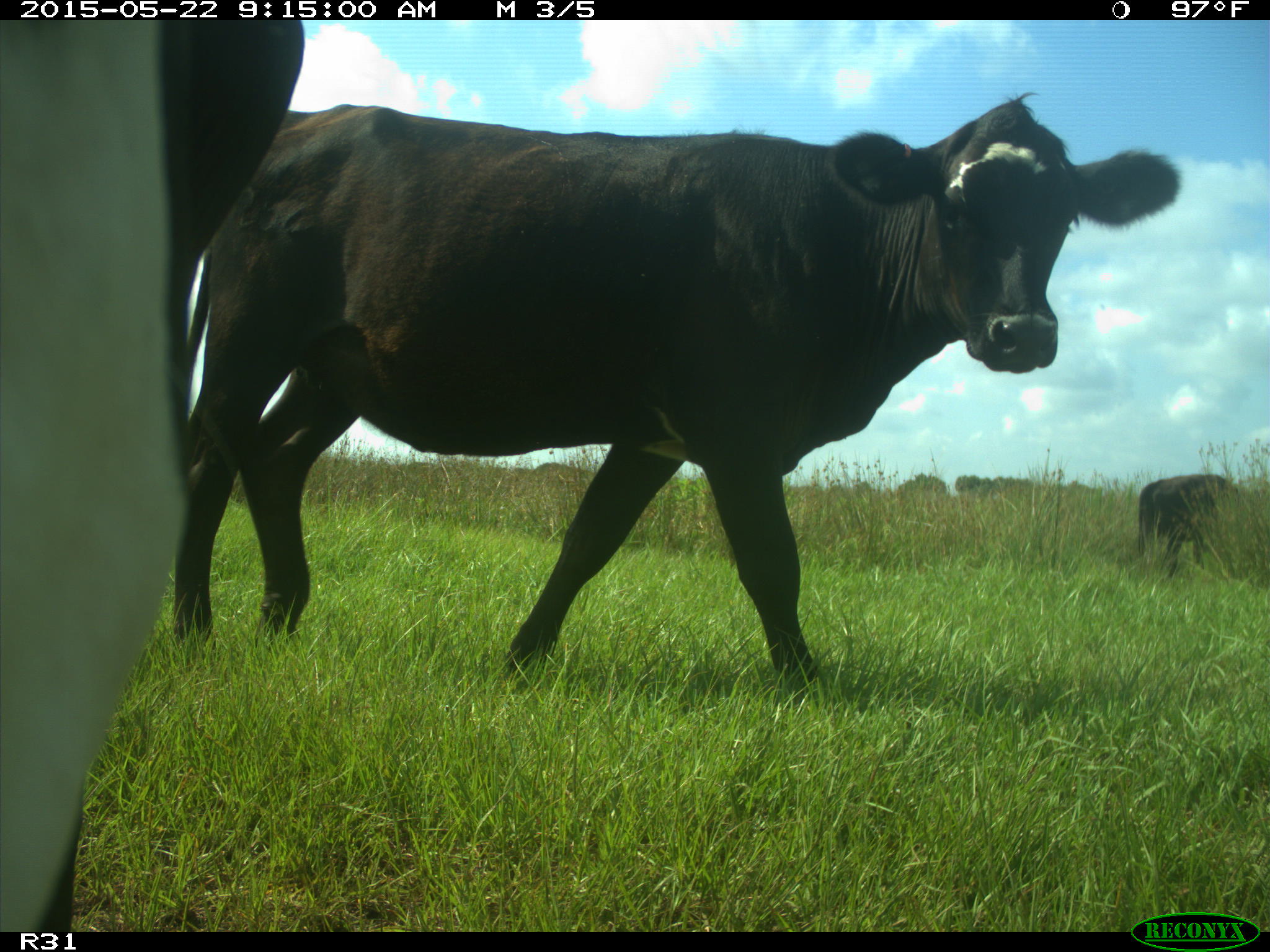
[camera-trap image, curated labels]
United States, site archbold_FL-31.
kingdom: Animalia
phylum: Chordata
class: Mammalia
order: Artiodactyla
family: Bovidae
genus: Bos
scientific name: Bos taurus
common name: domestic cow